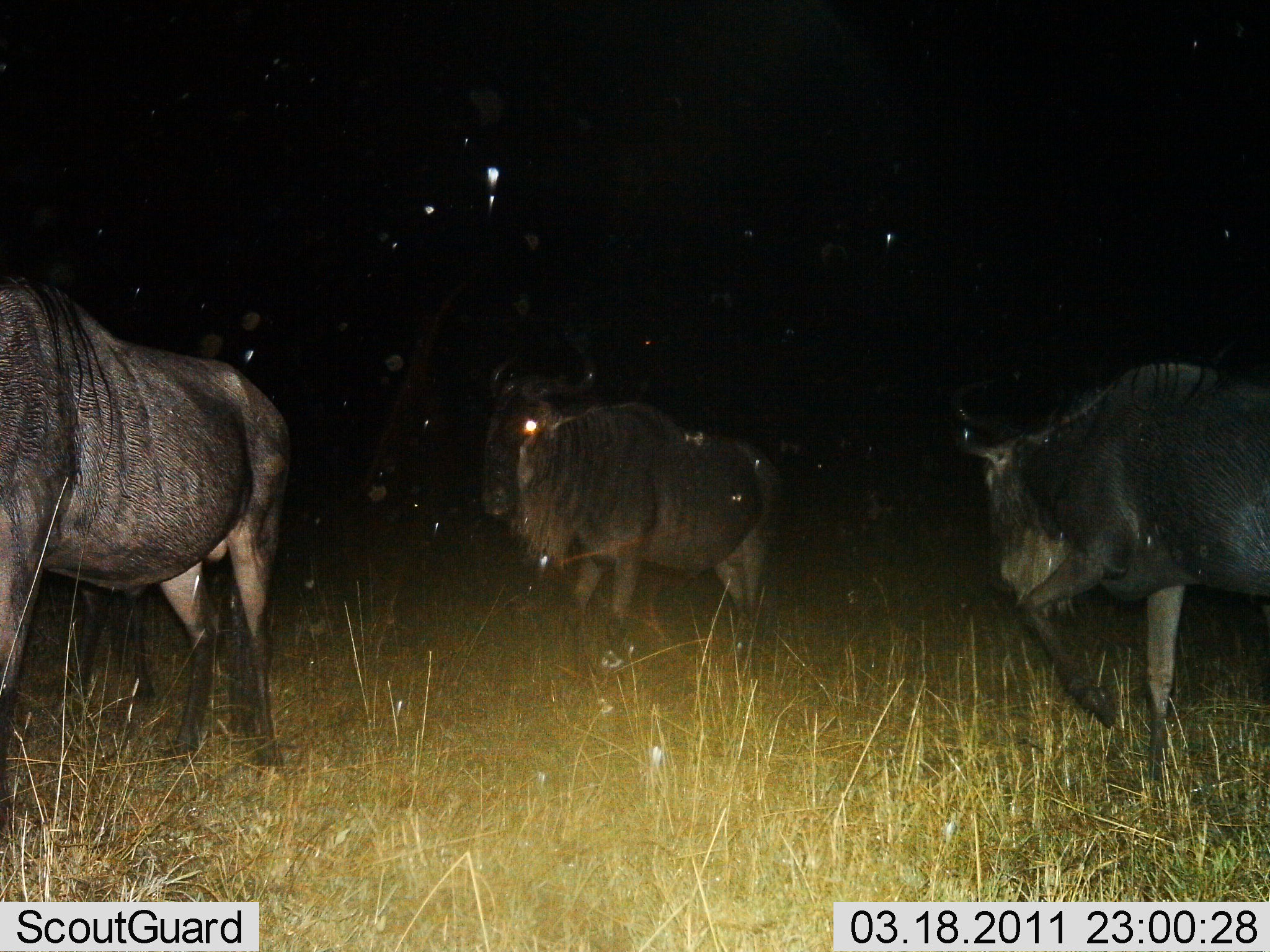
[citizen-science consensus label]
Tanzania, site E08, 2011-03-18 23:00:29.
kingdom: Animalia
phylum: Chordata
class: Mammalia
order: Artiodactyla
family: Bovidae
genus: Connochaetes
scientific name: Connochaetes taurinus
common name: blue wildebeest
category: wildebeest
Wildebeest (blue wildebeest) (Connochaetes taurinus), count 3. Behavior (volunteer vote fractions): standing 21%, resting 0%, moving 79%, interacting 7%. Young present (vote fraction): 0%. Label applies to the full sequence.